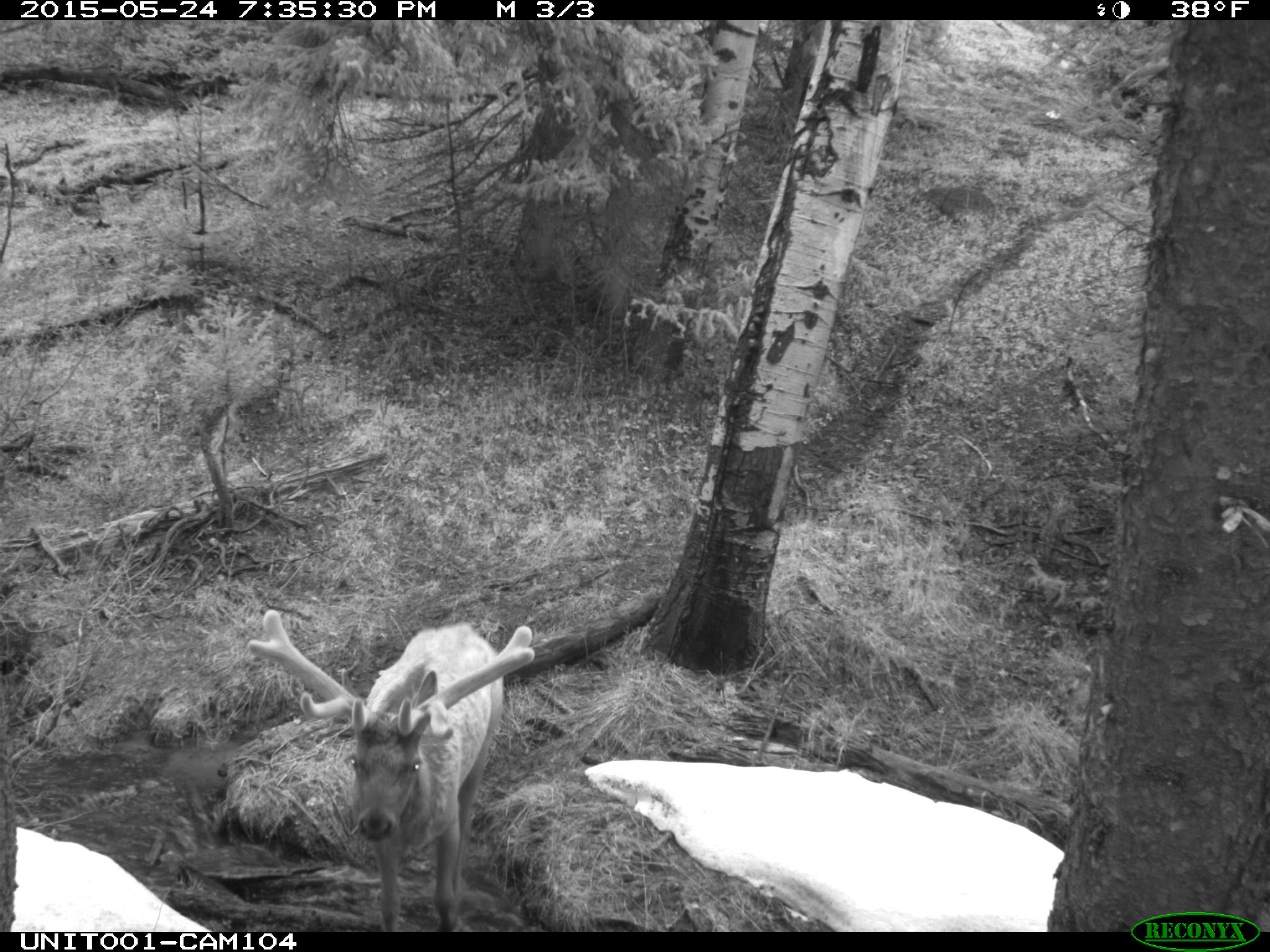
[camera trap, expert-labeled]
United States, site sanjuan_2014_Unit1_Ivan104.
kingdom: Animalia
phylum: Chordata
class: Mammalia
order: Artiodactyla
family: Cervidae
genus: Cervus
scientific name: Cervus elaphus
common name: red deer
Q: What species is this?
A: Cervus elaphus (red deer).